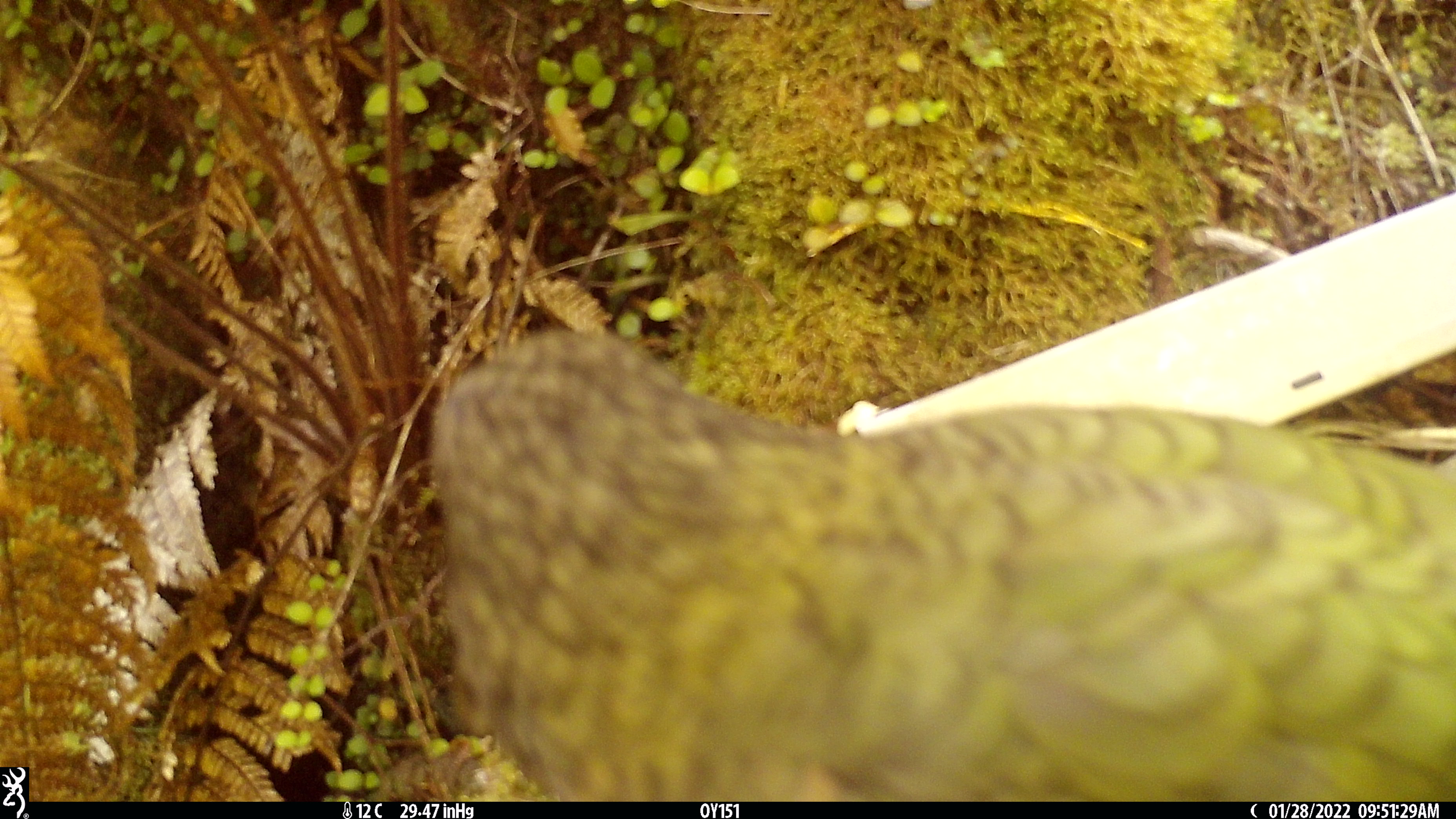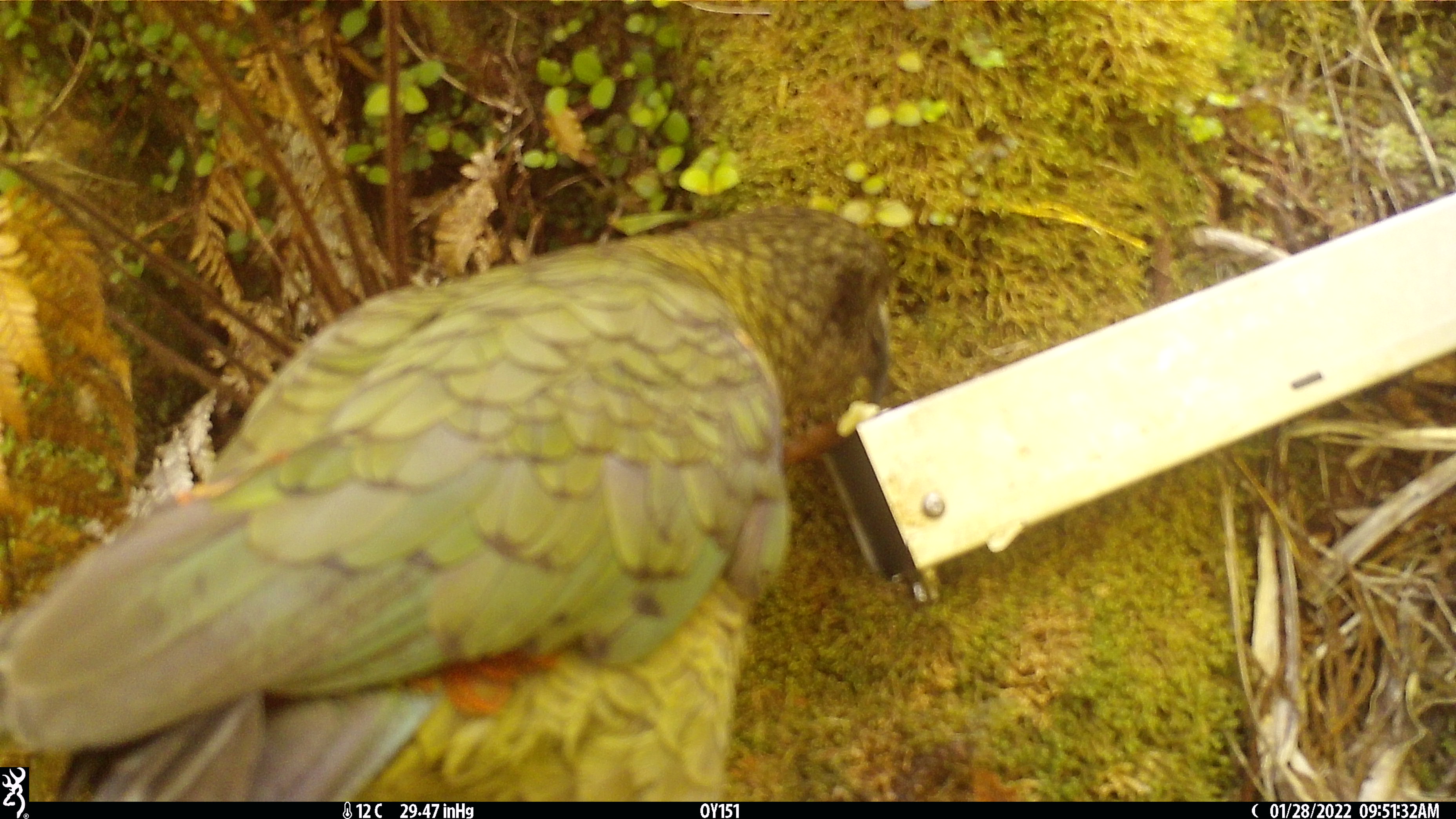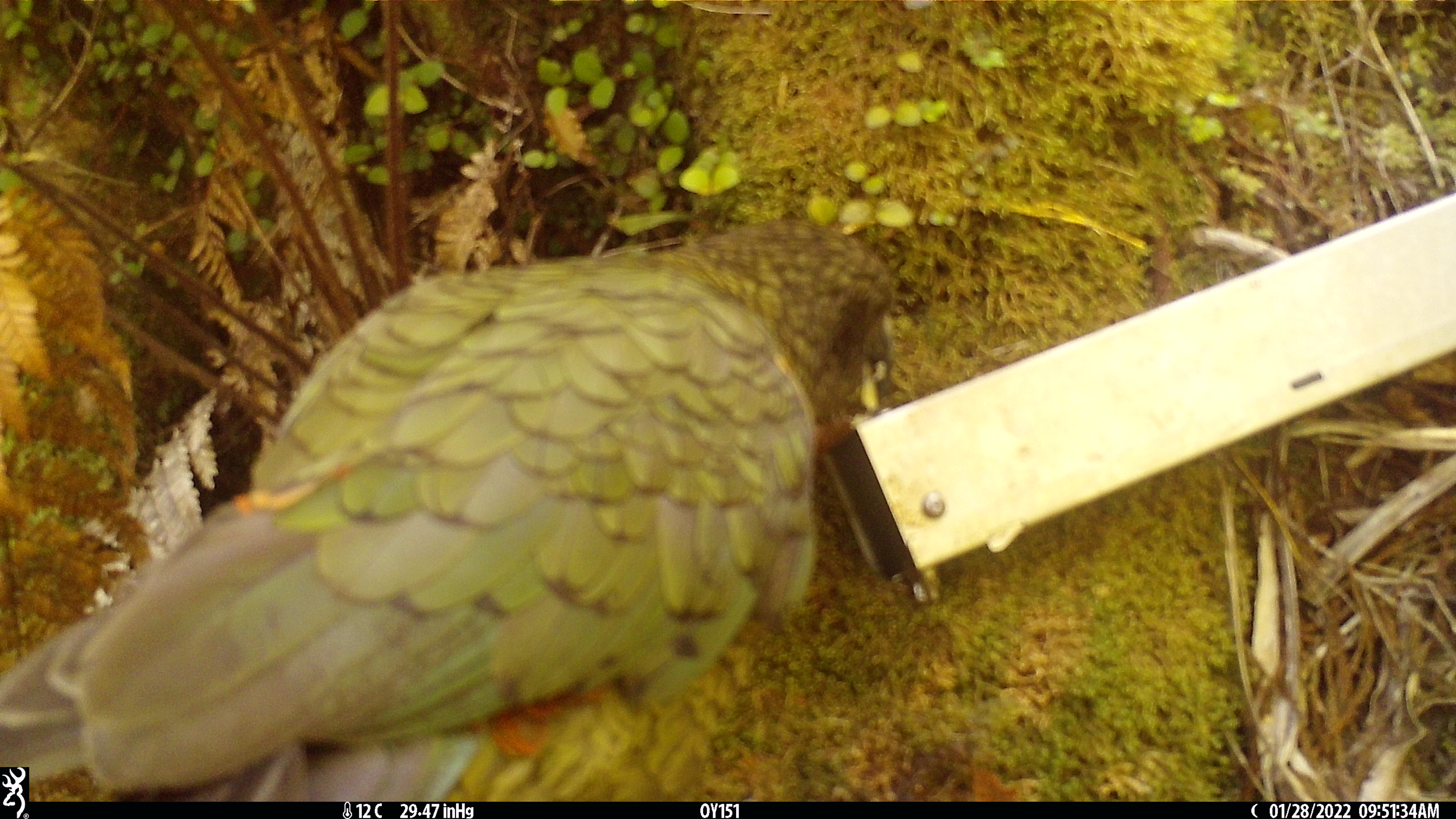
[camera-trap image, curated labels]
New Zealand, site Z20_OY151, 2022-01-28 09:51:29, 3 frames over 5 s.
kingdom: Animalia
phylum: Chordata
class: Aves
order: Psittaciformes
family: Strigopidae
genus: Nestor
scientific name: Nestor notabilis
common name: kea